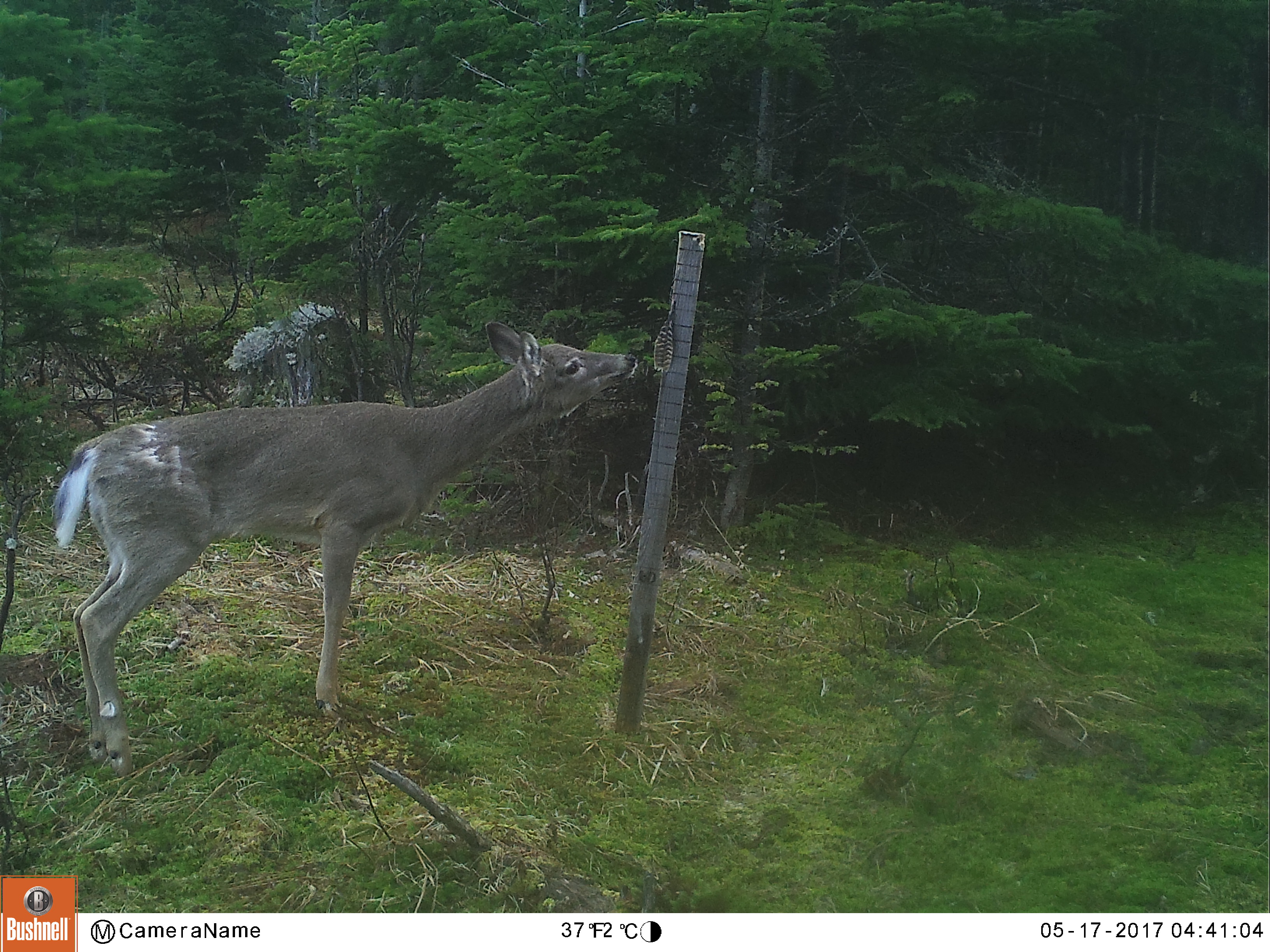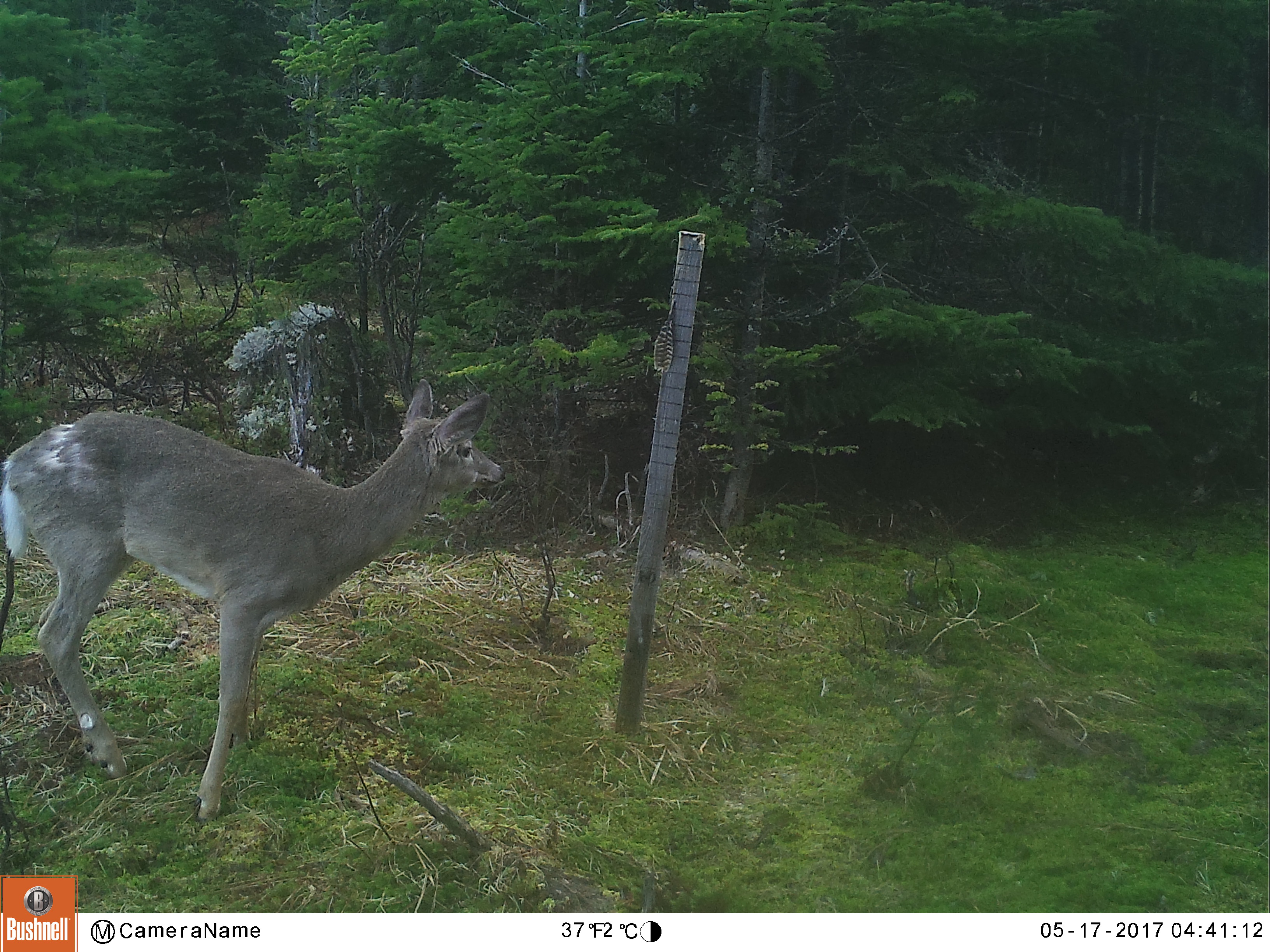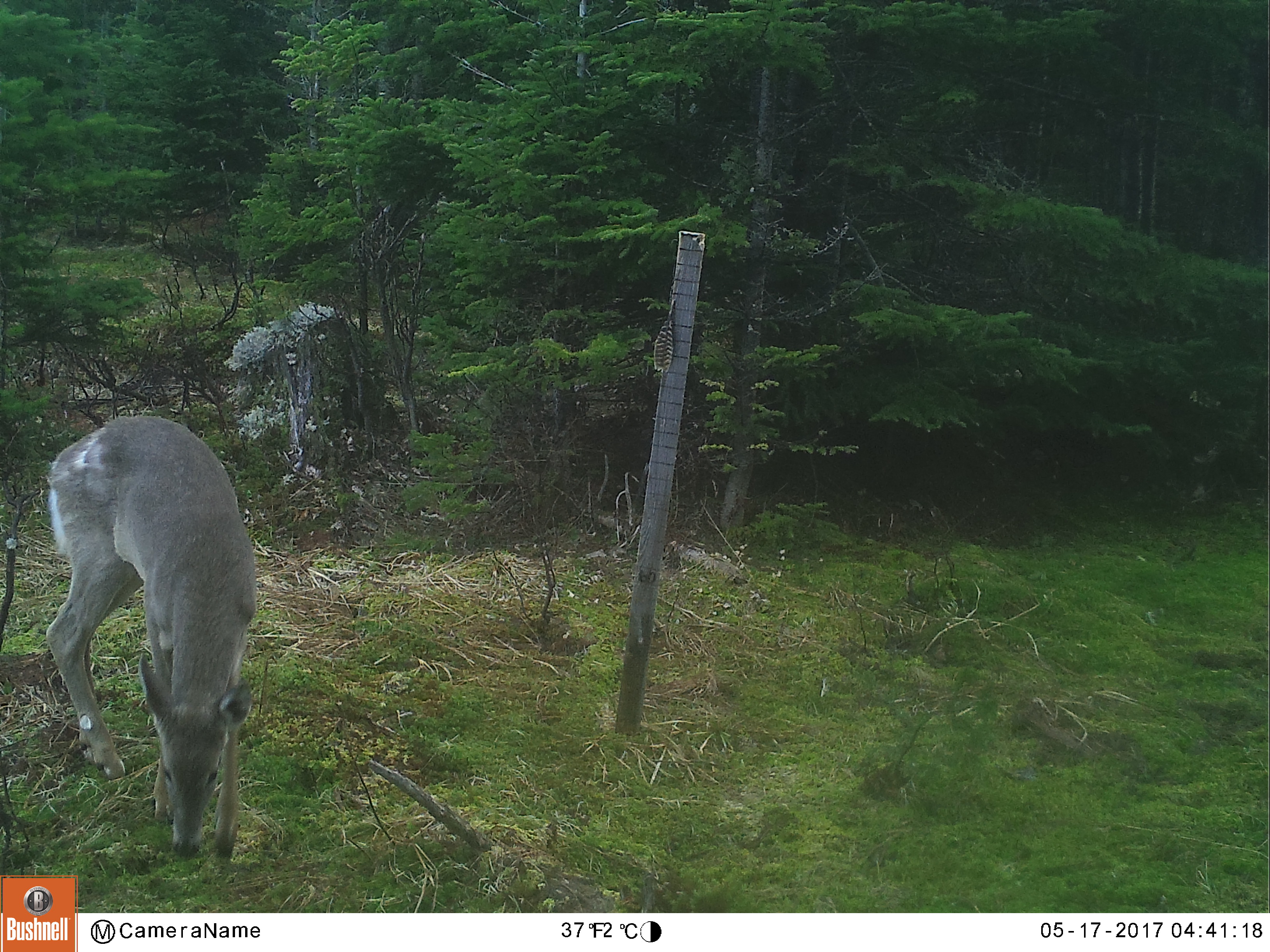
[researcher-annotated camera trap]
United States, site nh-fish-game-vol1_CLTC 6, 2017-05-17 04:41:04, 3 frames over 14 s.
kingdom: Animalia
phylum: Chordata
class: Mammalia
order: Artiodactyla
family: Cervidae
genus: Odocoileus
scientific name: Odocoileus virginianus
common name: white-tailed deer